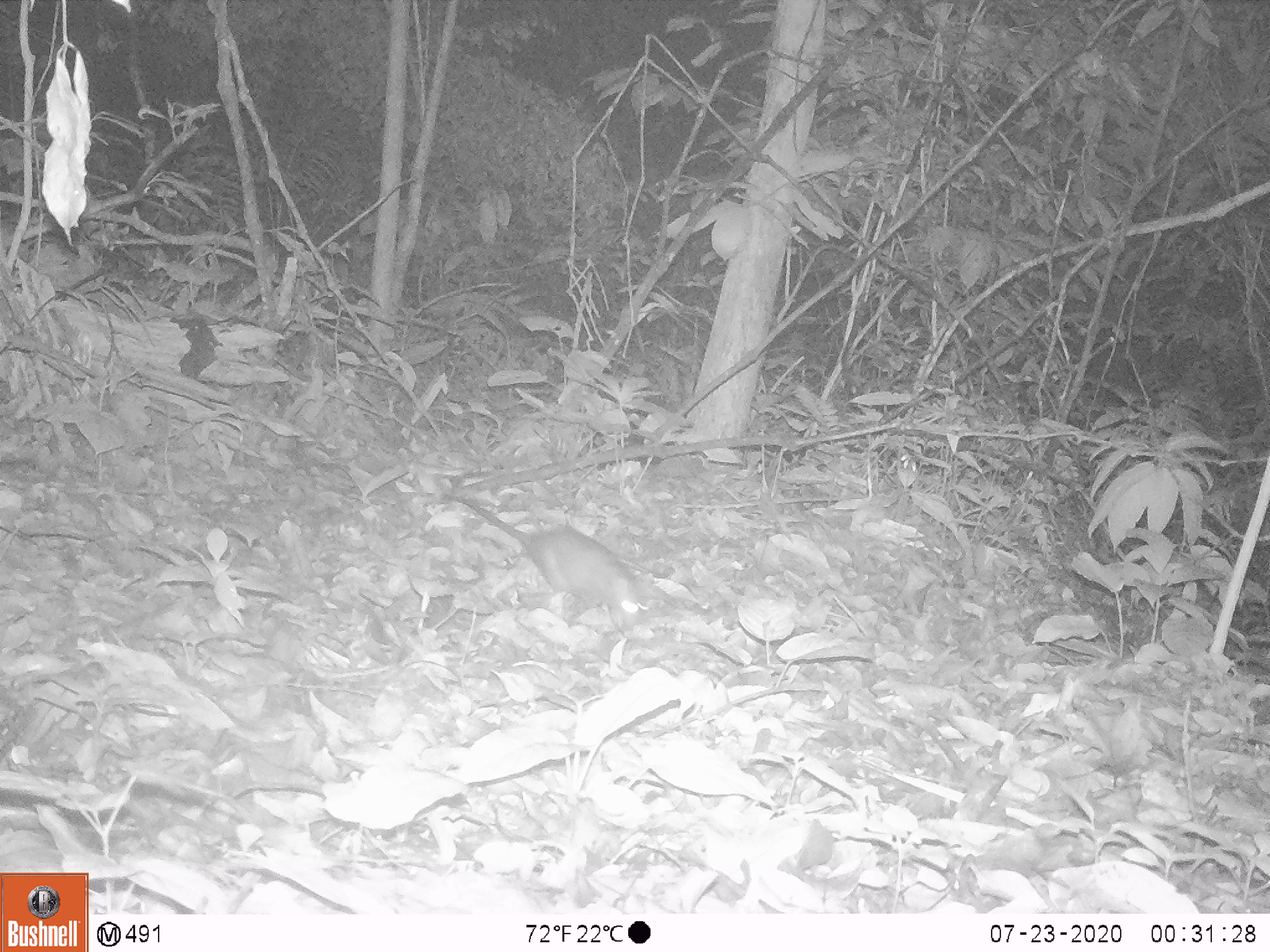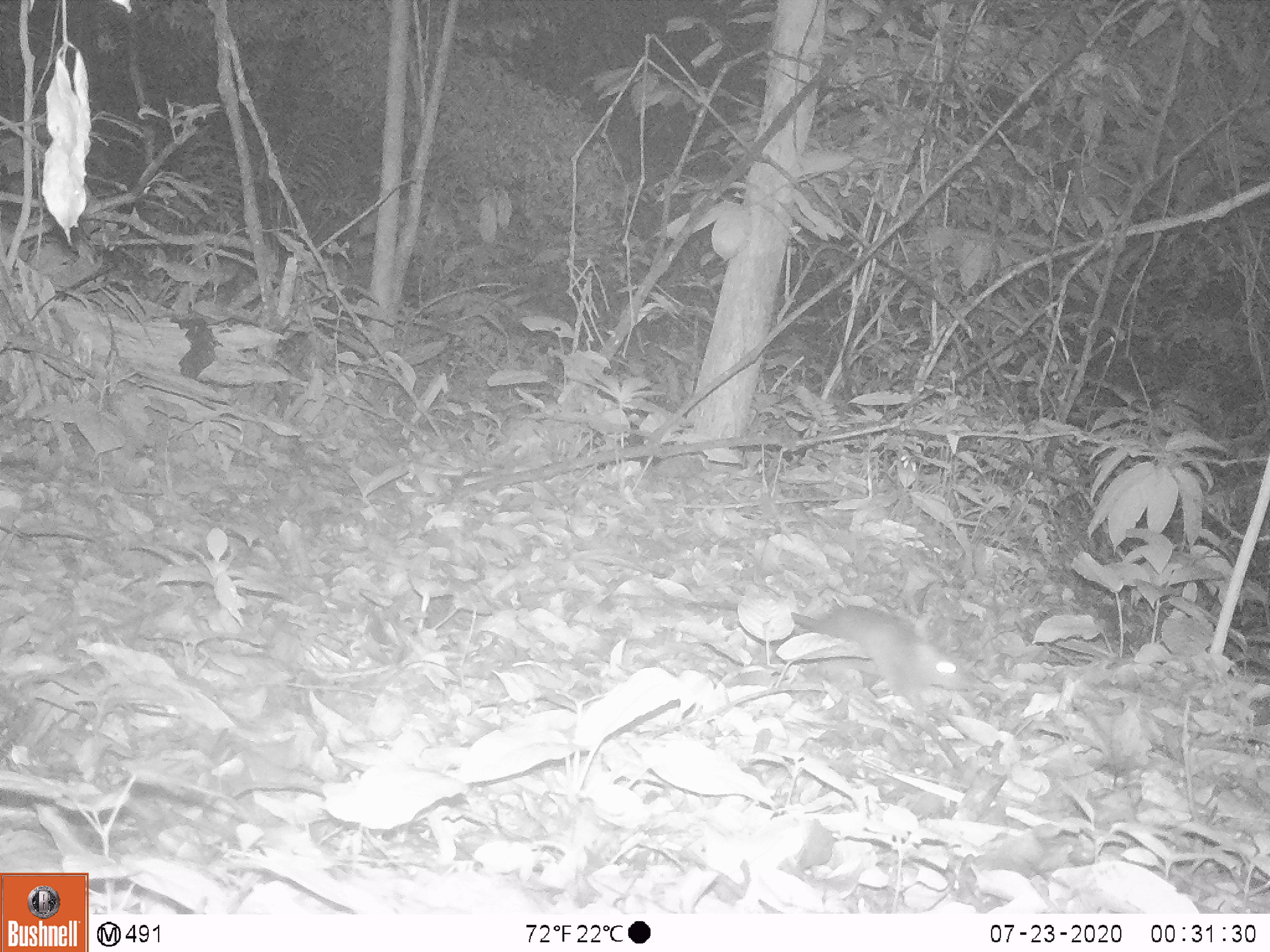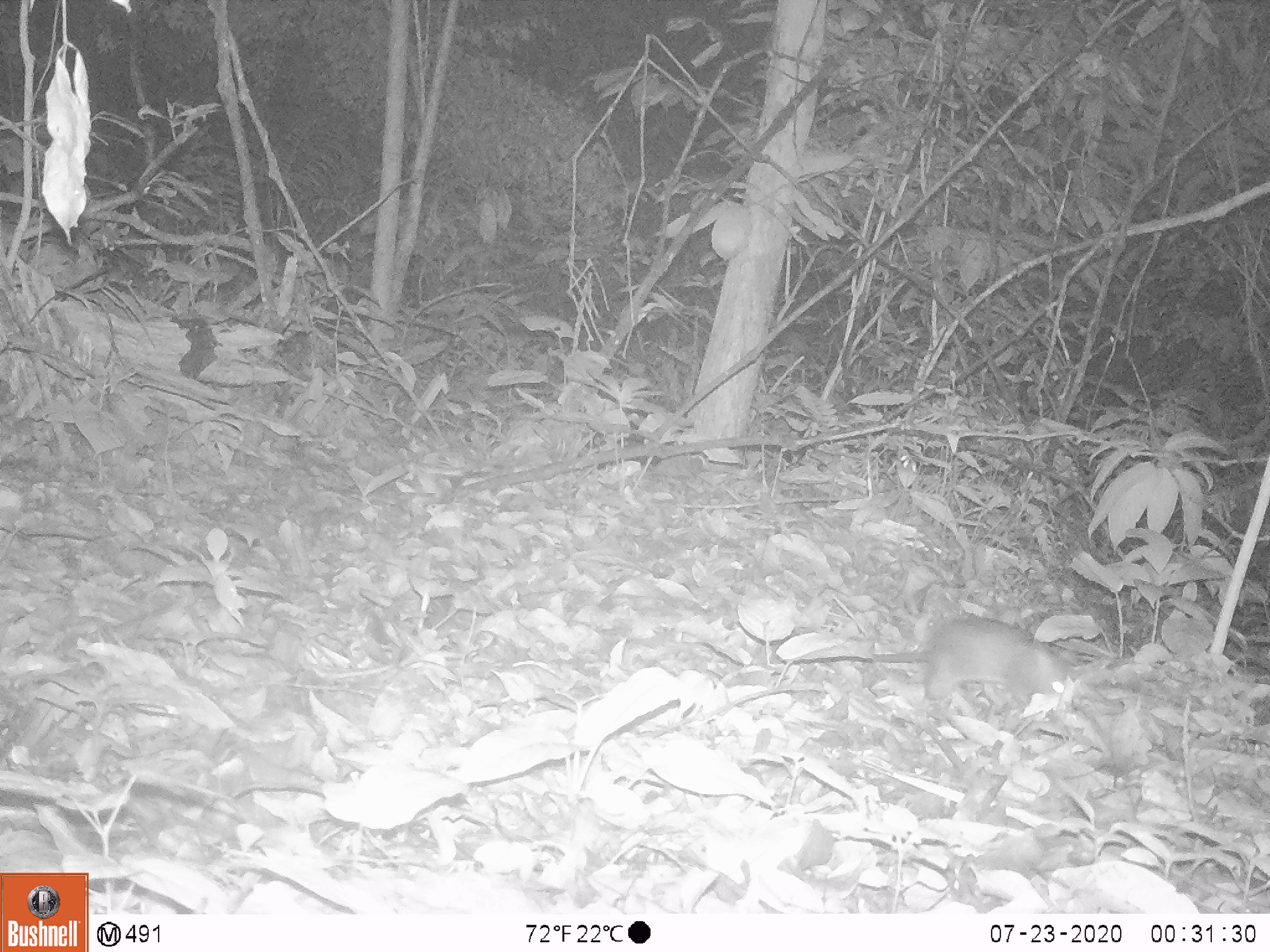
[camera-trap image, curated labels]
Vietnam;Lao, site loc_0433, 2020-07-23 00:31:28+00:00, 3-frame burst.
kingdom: Animalia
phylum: Chordata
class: Mammalia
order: Rodentia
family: Muridae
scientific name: Muridae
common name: old-world mice and rats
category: unidentified murid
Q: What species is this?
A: Unidentified murid (old-world mice and rats) (Muridae).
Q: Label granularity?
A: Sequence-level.